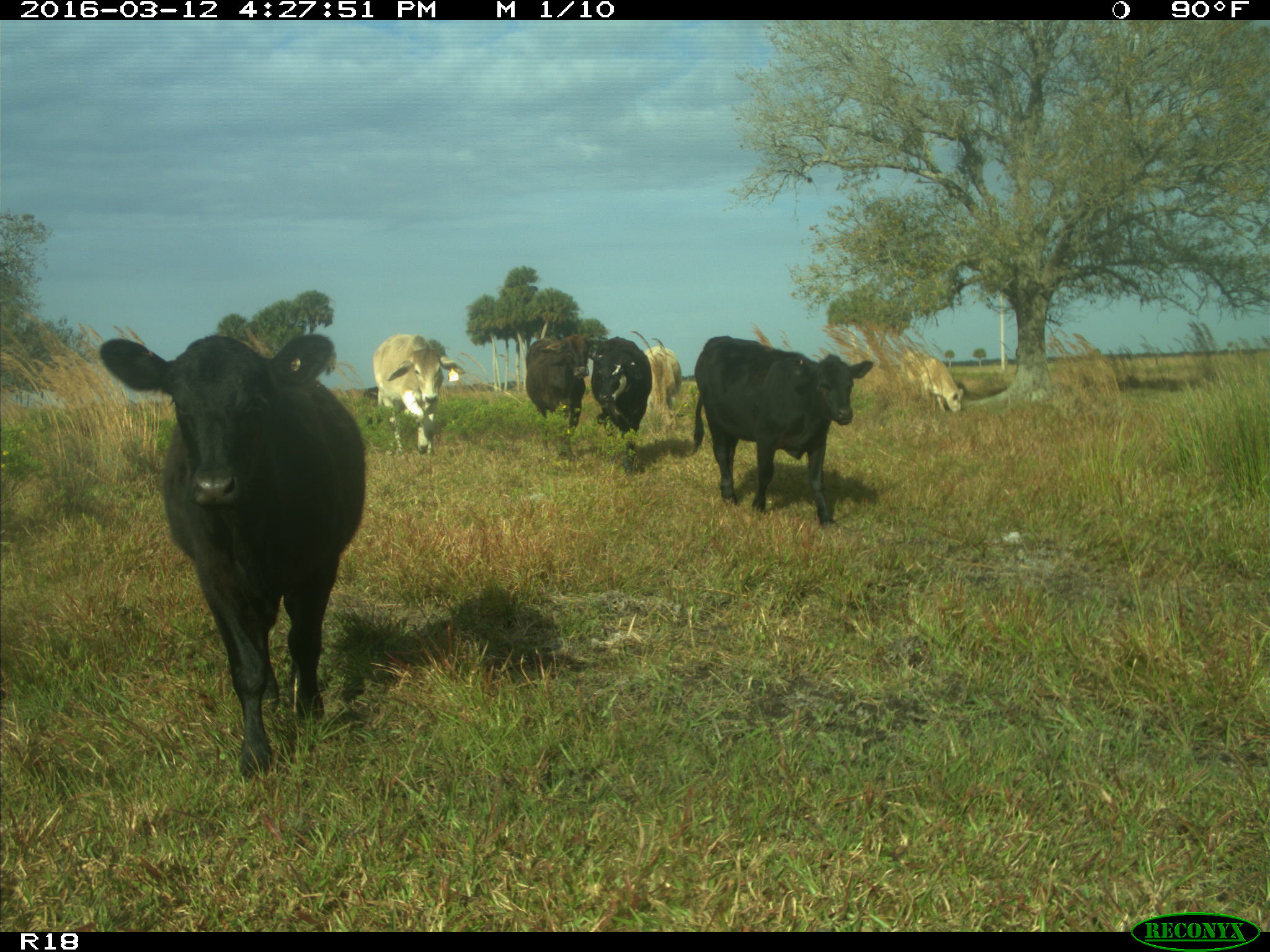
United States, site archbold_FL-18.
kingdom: Animalia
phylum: Chordata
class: Mammalia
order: Artiodactyla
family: Bovidae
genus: Bos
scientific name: Bos taurus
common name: domestic cow